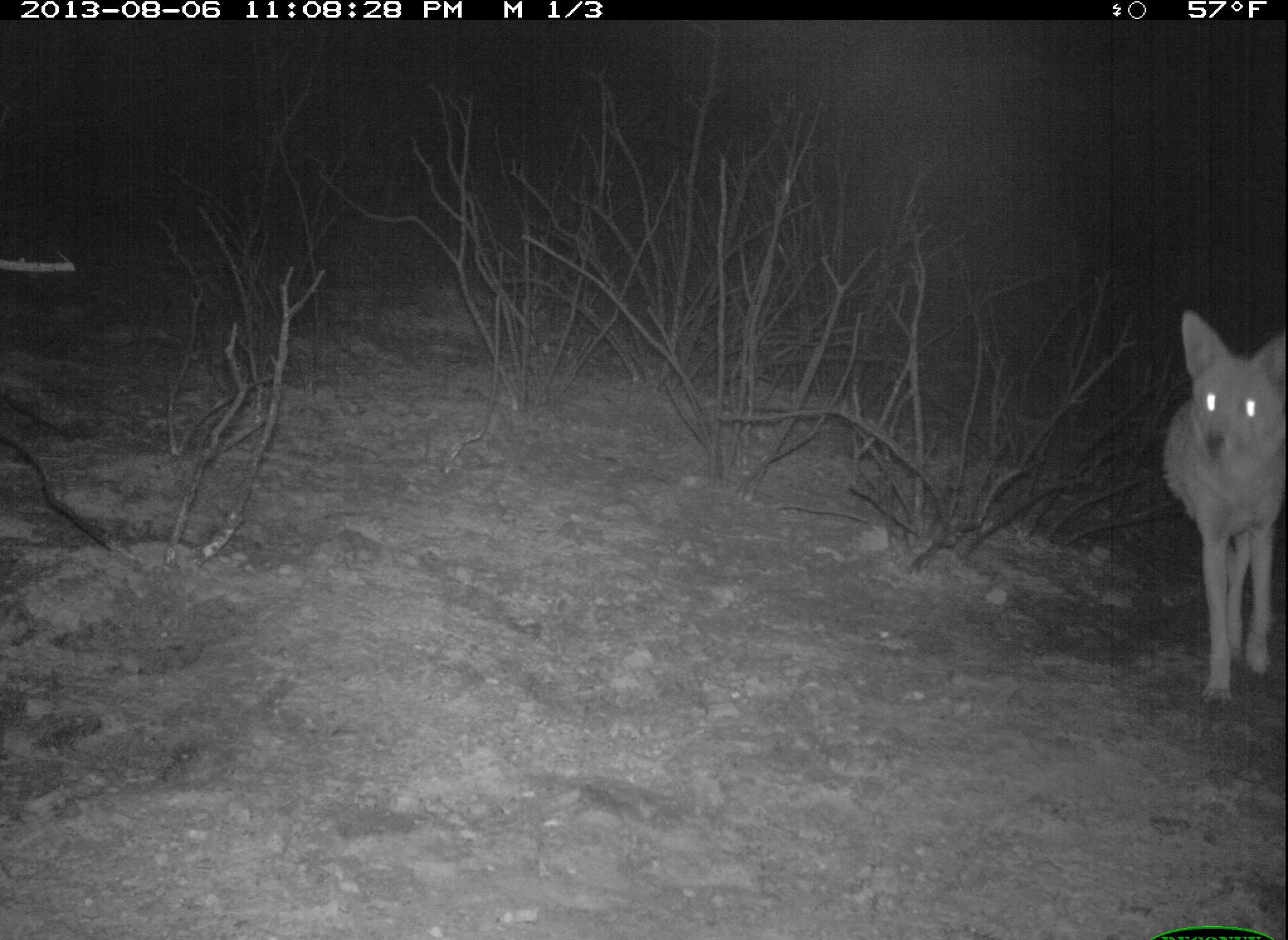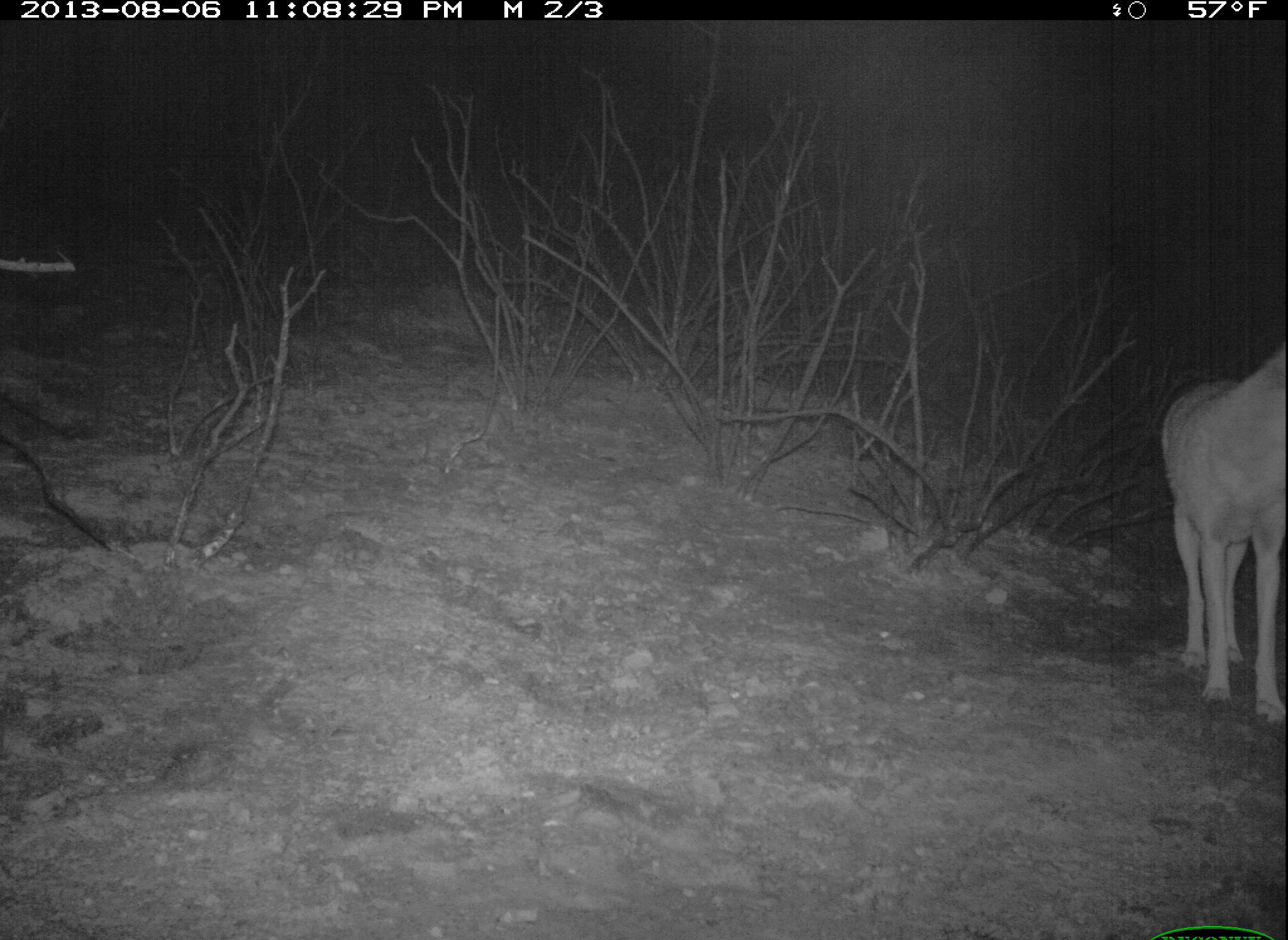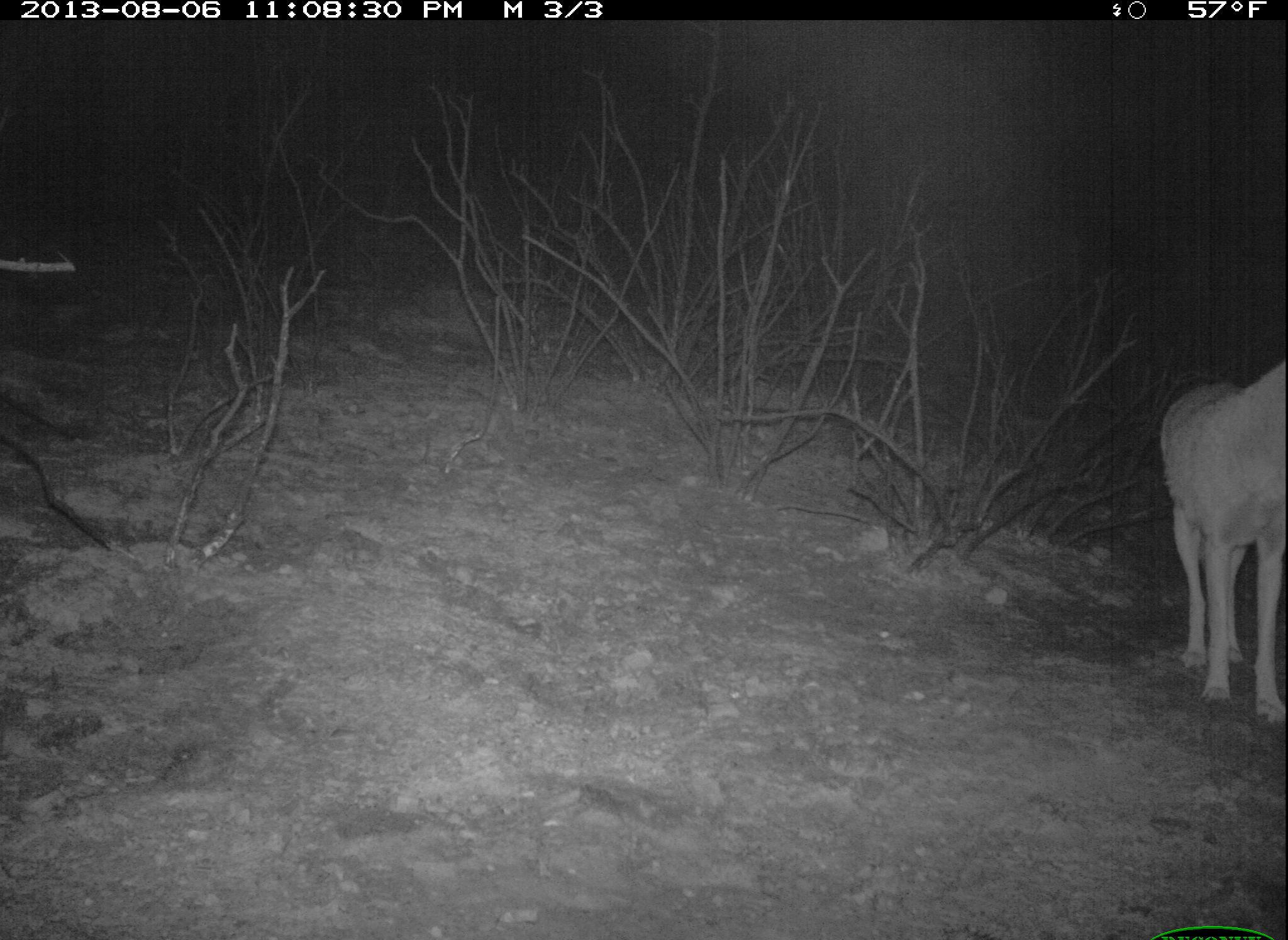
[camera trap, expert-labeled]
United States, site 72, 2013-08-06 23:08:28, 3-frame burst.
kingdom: Animalia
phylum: Chordata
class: Mammalia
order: Carnivora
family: Canidae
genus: Canis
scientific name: Canis latrans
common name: coyote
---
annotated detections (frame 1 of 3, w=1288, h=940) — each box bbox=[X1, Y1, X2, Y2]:
coyote: bbox=[1160, 309, 1288, 708]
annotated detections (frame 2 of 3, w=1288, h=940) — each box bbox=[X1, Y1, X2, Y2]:
coyote: bbox=[1159, 336, 1288, 727]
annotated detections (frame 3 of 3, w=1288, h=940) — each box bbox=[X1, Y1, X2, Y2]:
coyote: bbox=[1155, 353, 1288, 726]